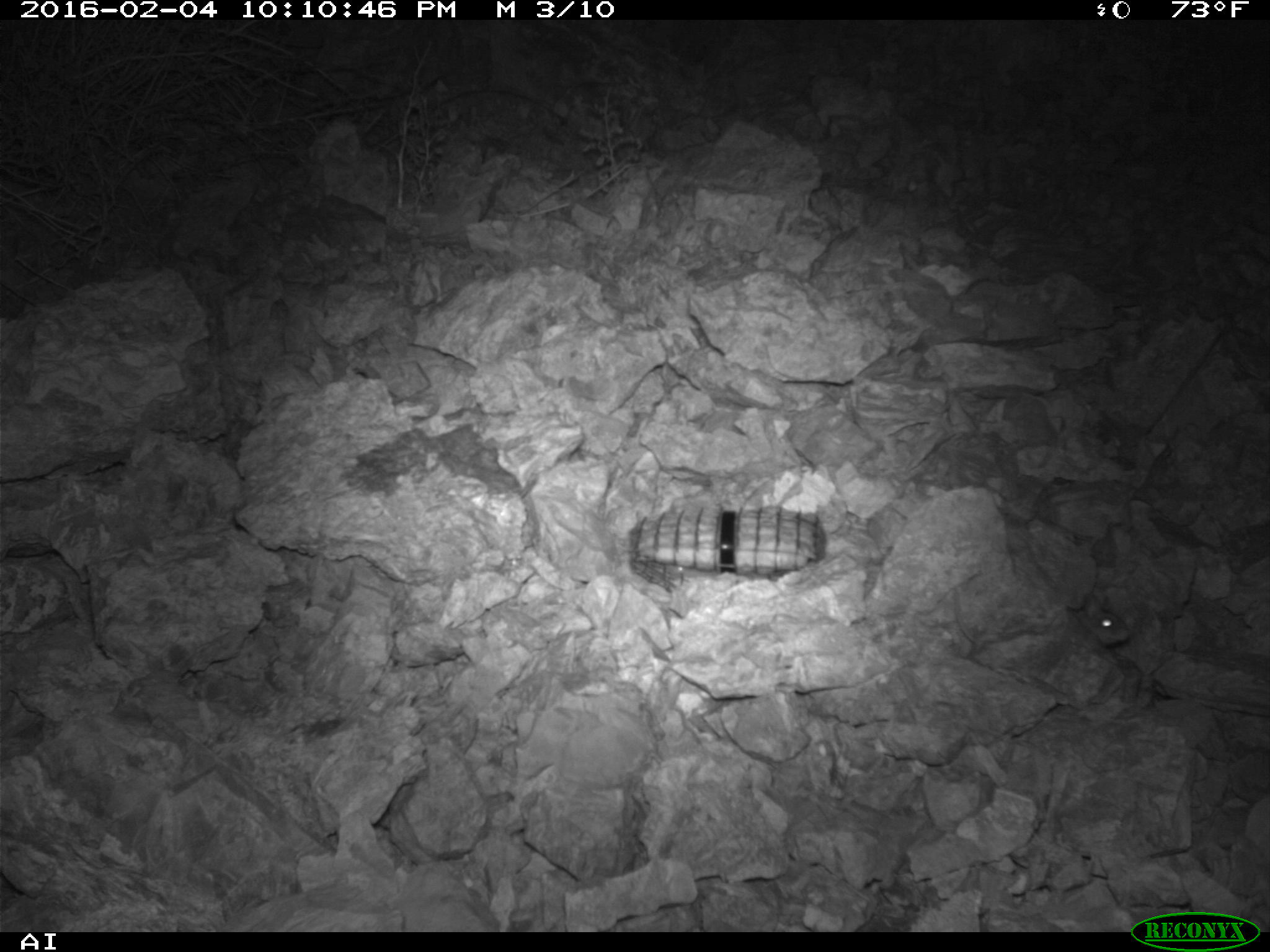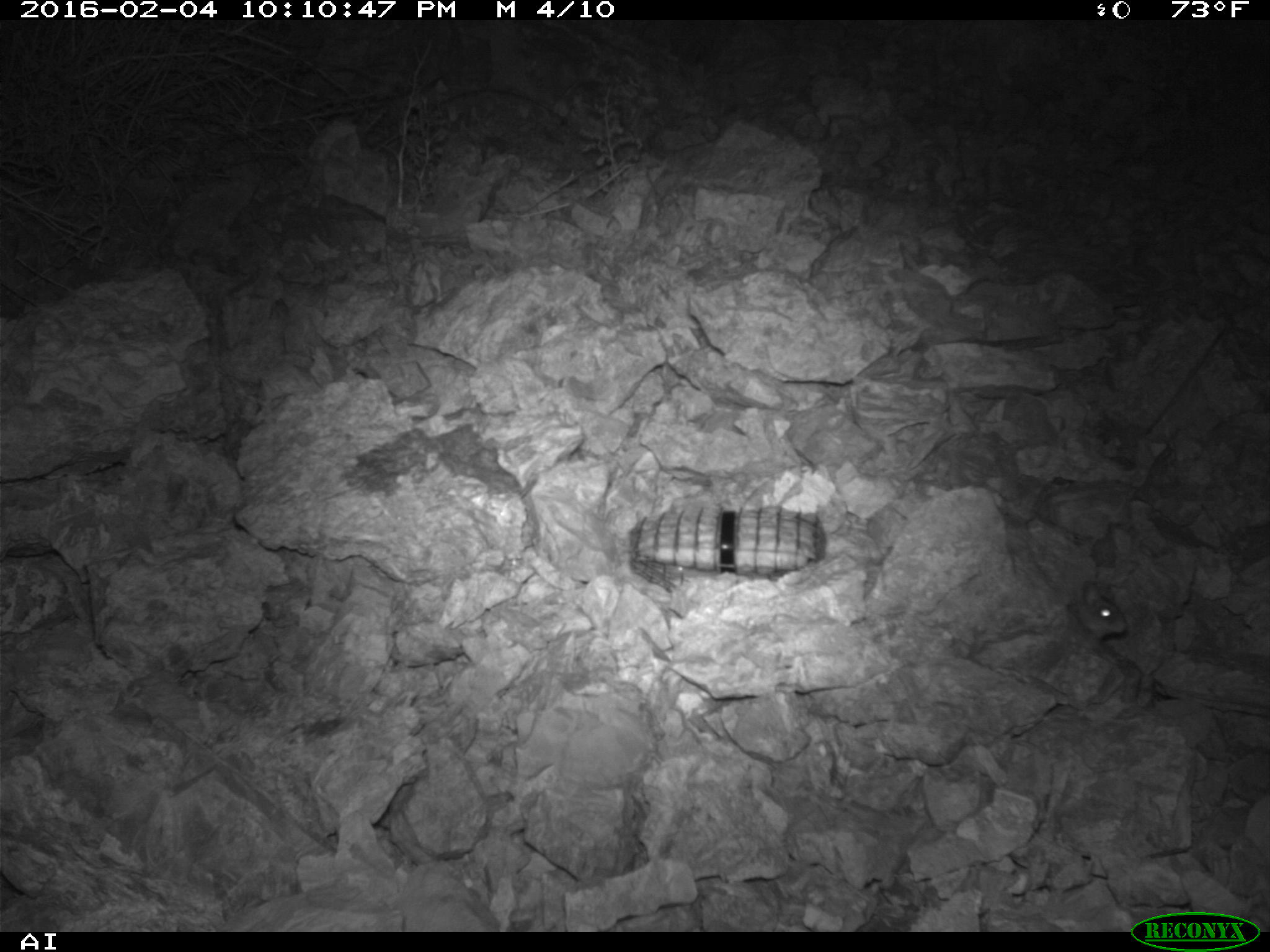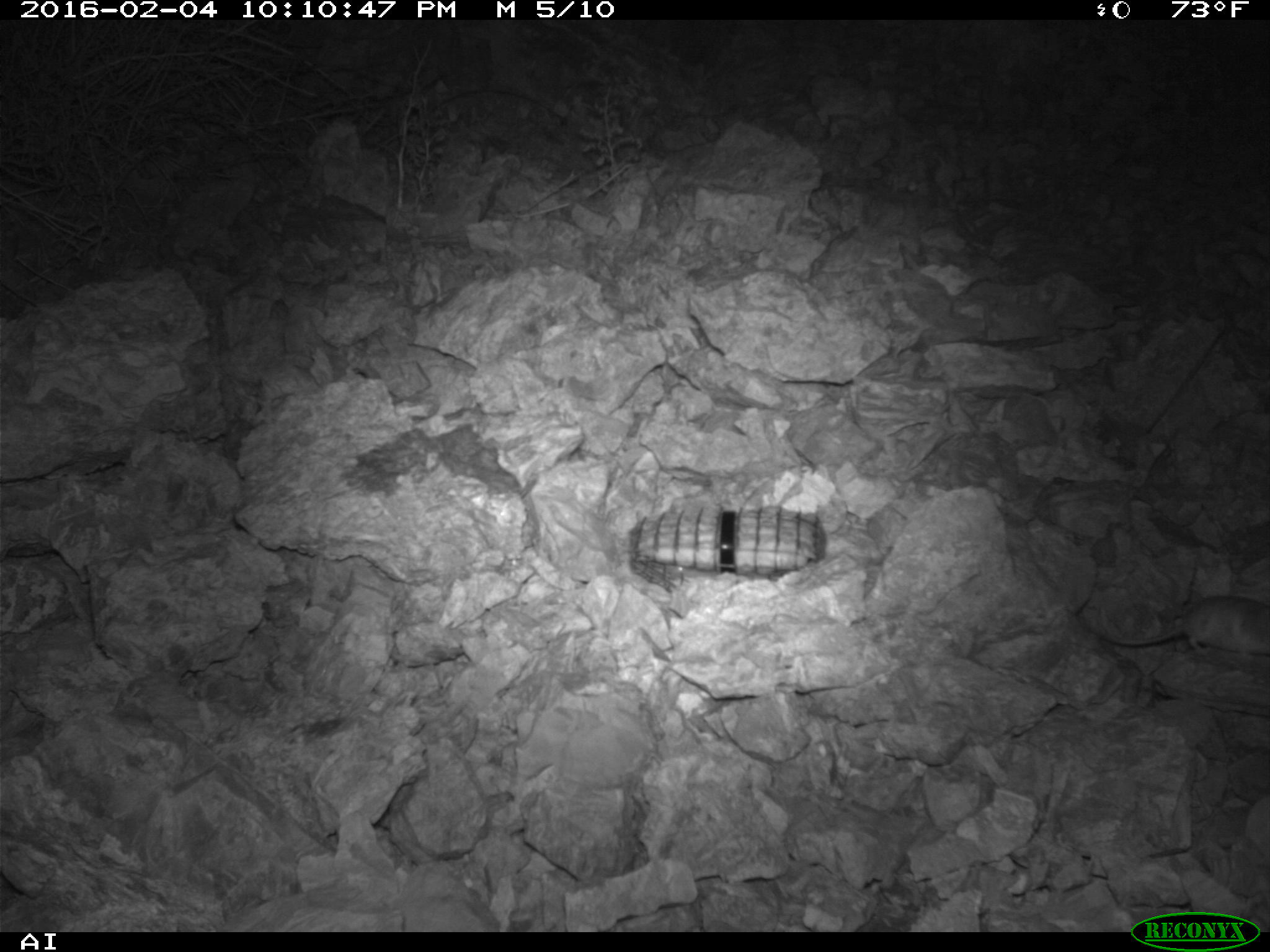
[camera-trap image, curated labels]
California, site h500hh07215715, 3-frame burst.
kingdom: Animalia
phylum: Chordata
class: Mammalia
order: Rodentia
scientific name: Rodentia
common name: rodent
Rodent (Rodentia).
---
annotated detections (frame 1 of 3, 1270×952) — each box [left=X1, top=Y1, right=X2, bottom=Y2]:
rodent: [left=1072, top=595, right=1128, bottom=646]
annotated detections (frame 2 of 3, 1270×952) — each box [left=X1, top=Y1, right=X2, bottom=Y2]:
rodent: [left=1071, top=580, right=1127, bottom=635]